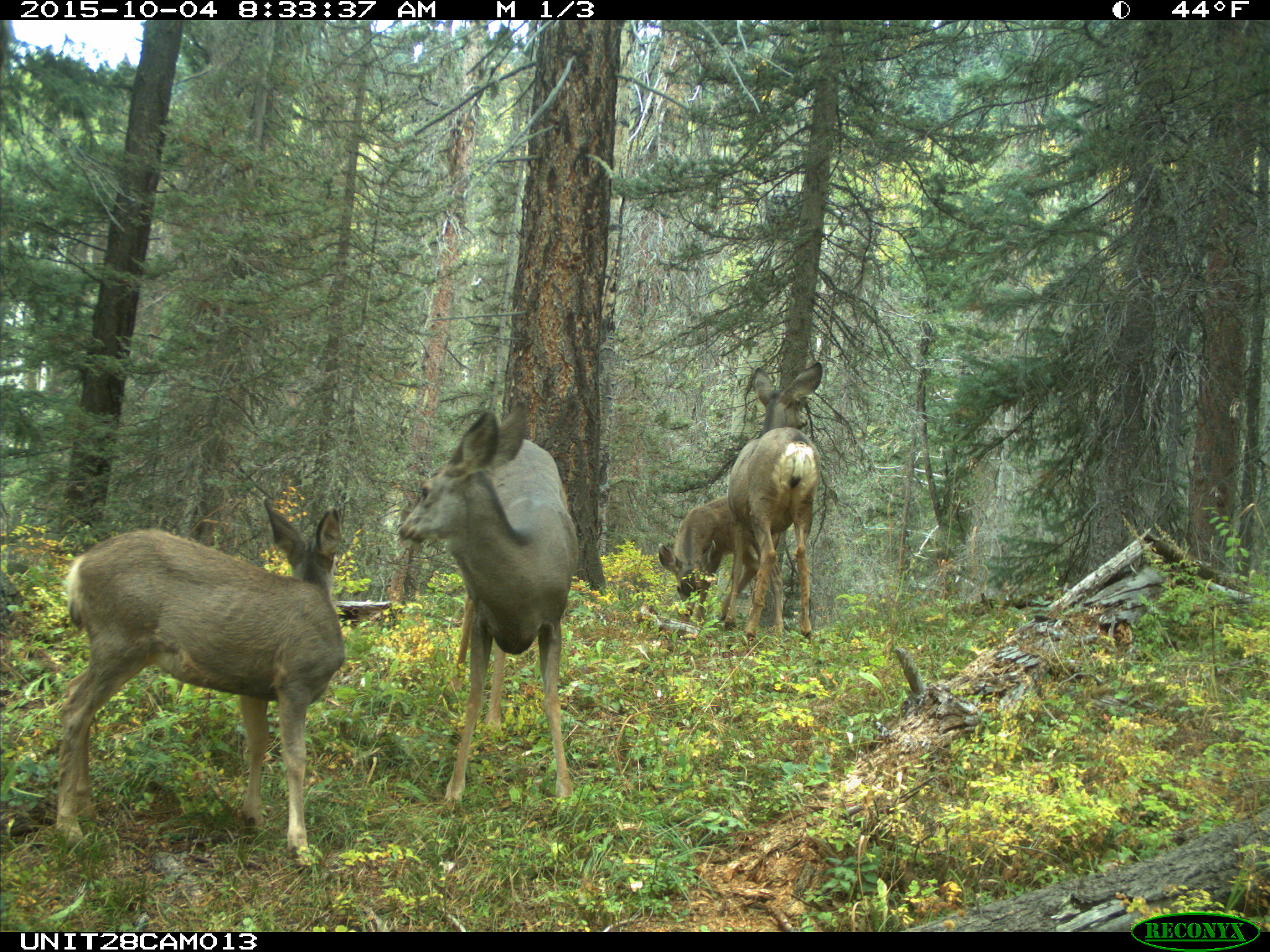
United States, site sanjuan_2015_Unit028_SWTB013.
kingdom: Animalia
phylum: Chordata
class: Mammalia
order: Artiodactyla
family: Cervidae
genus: Odocoileus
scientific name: Odocoileus hemionus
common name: mule deer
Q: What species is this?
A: Odocoileus hemionus (mule deer).